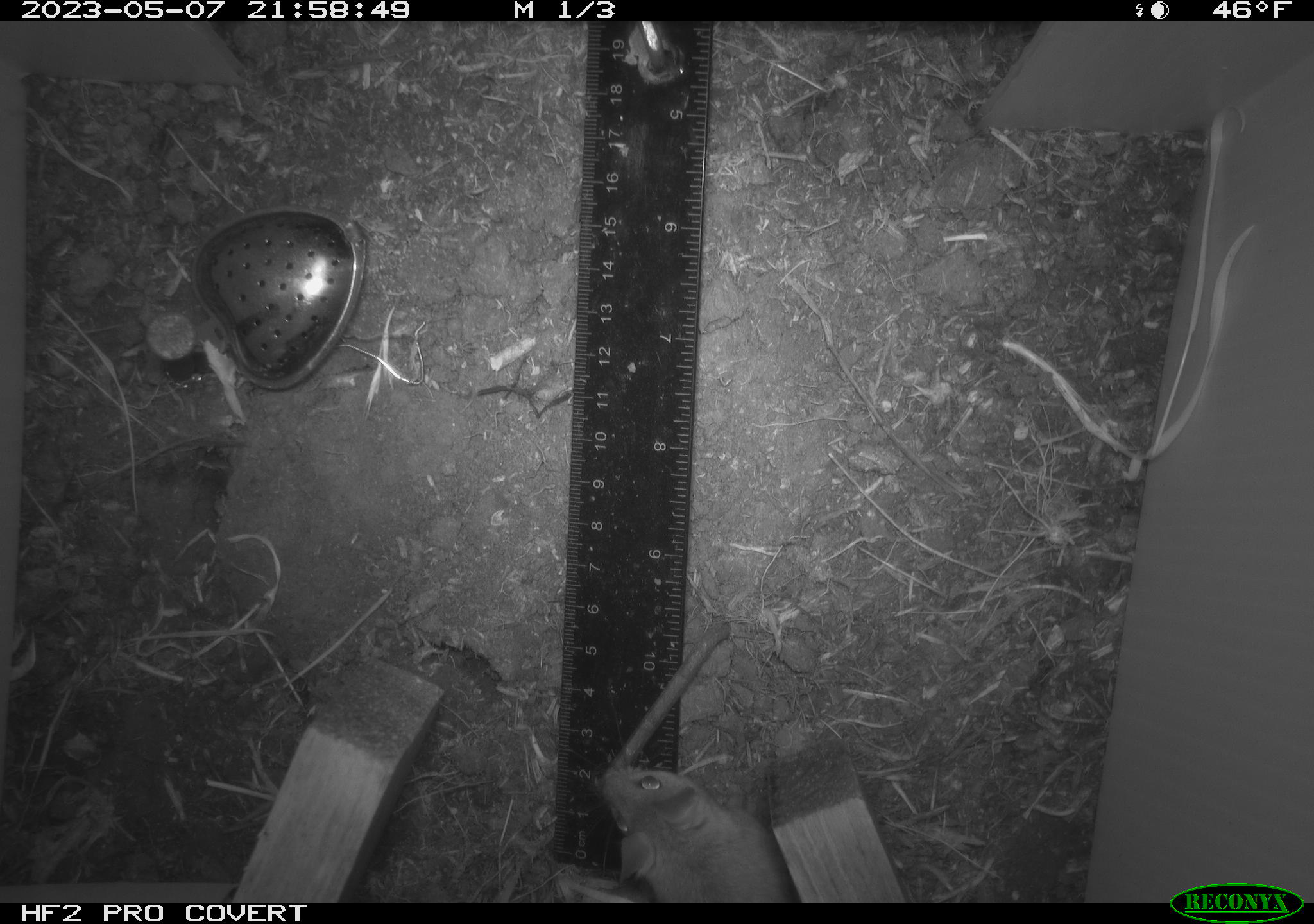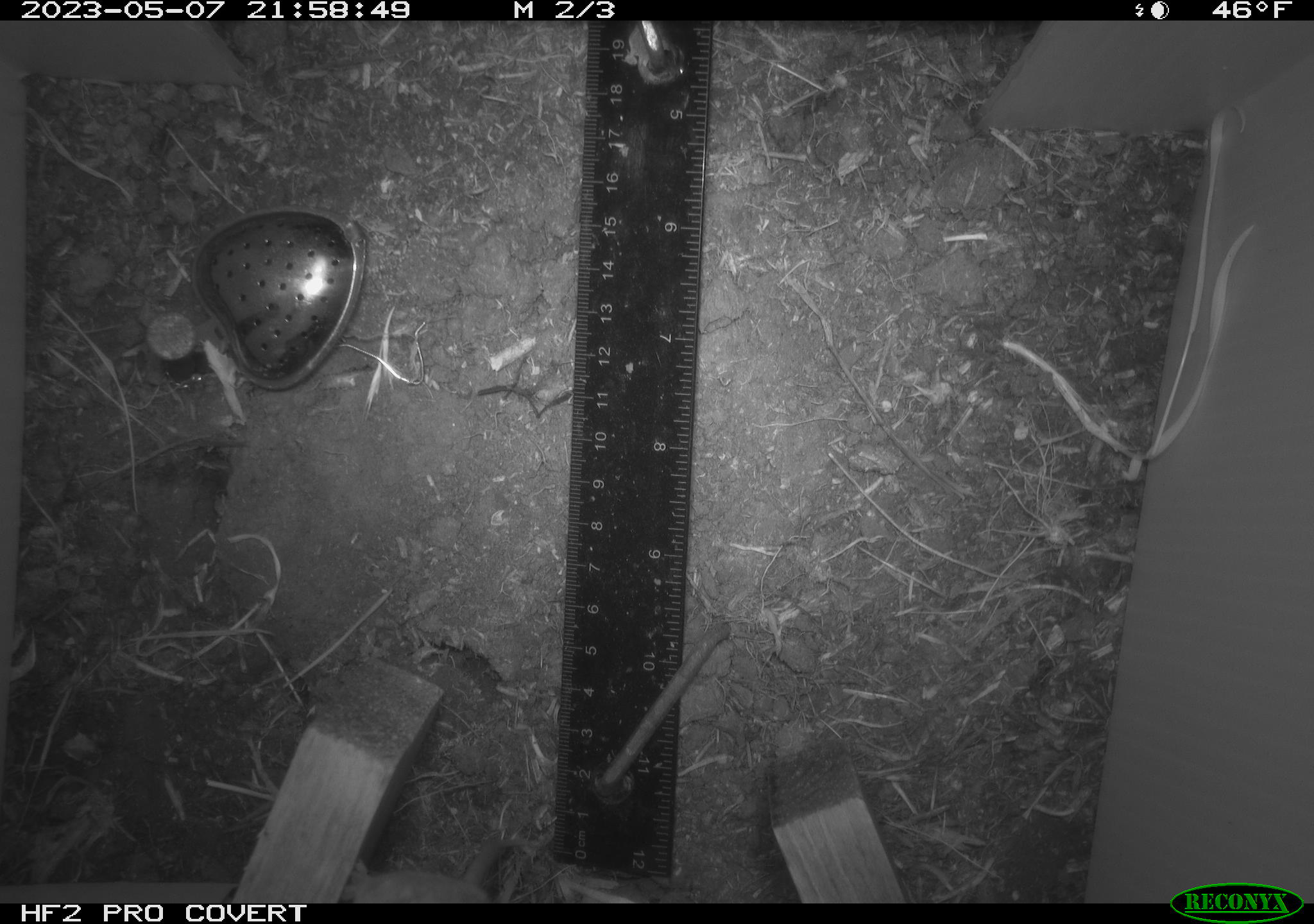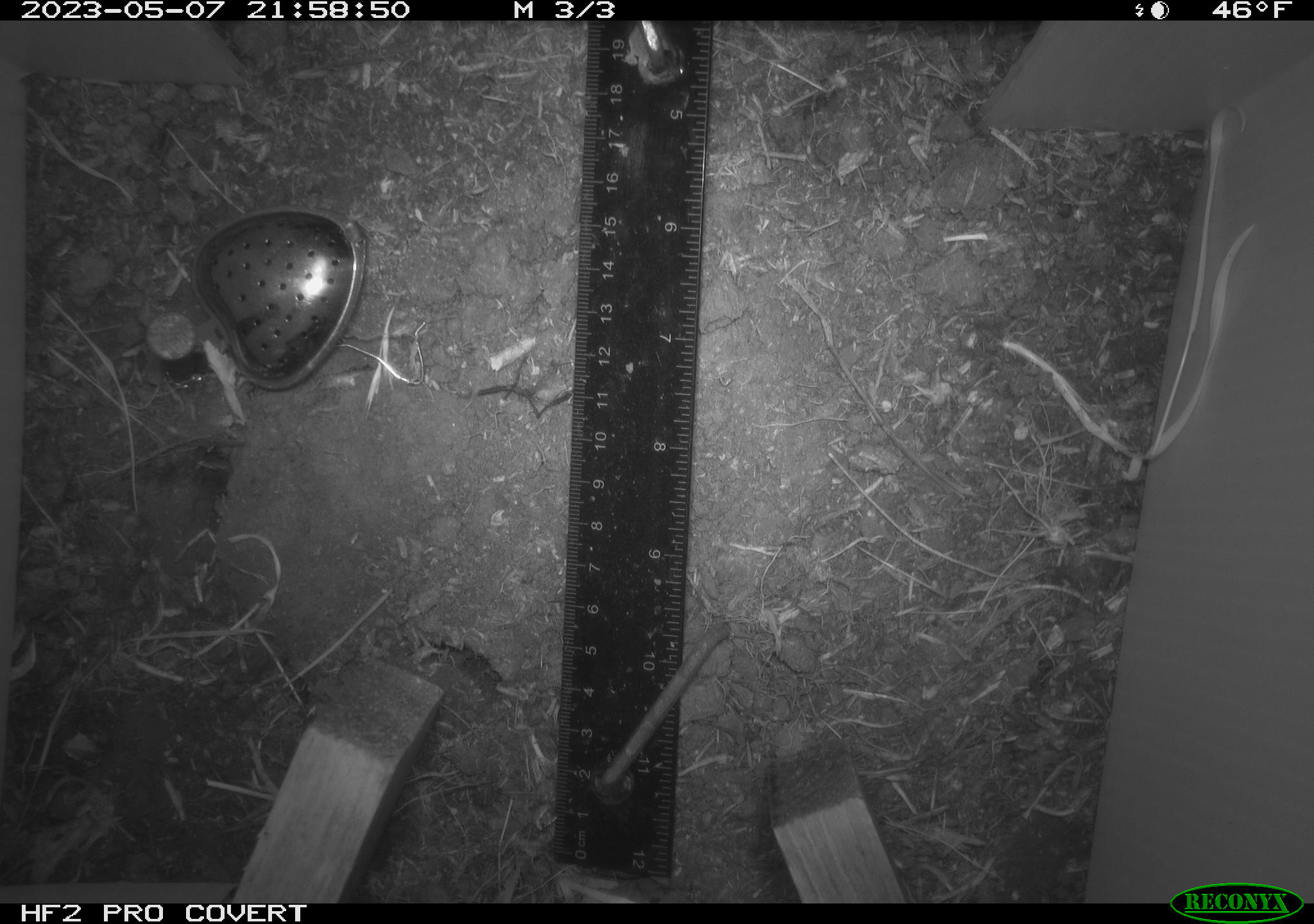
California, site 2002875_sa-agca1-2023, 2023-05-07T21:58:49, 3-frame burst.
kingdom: Animalia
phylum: Chordata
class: Mammalia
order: Rodentia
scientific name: Rodentia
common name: mouse species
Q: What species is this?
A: Mouse species (Rodentia).